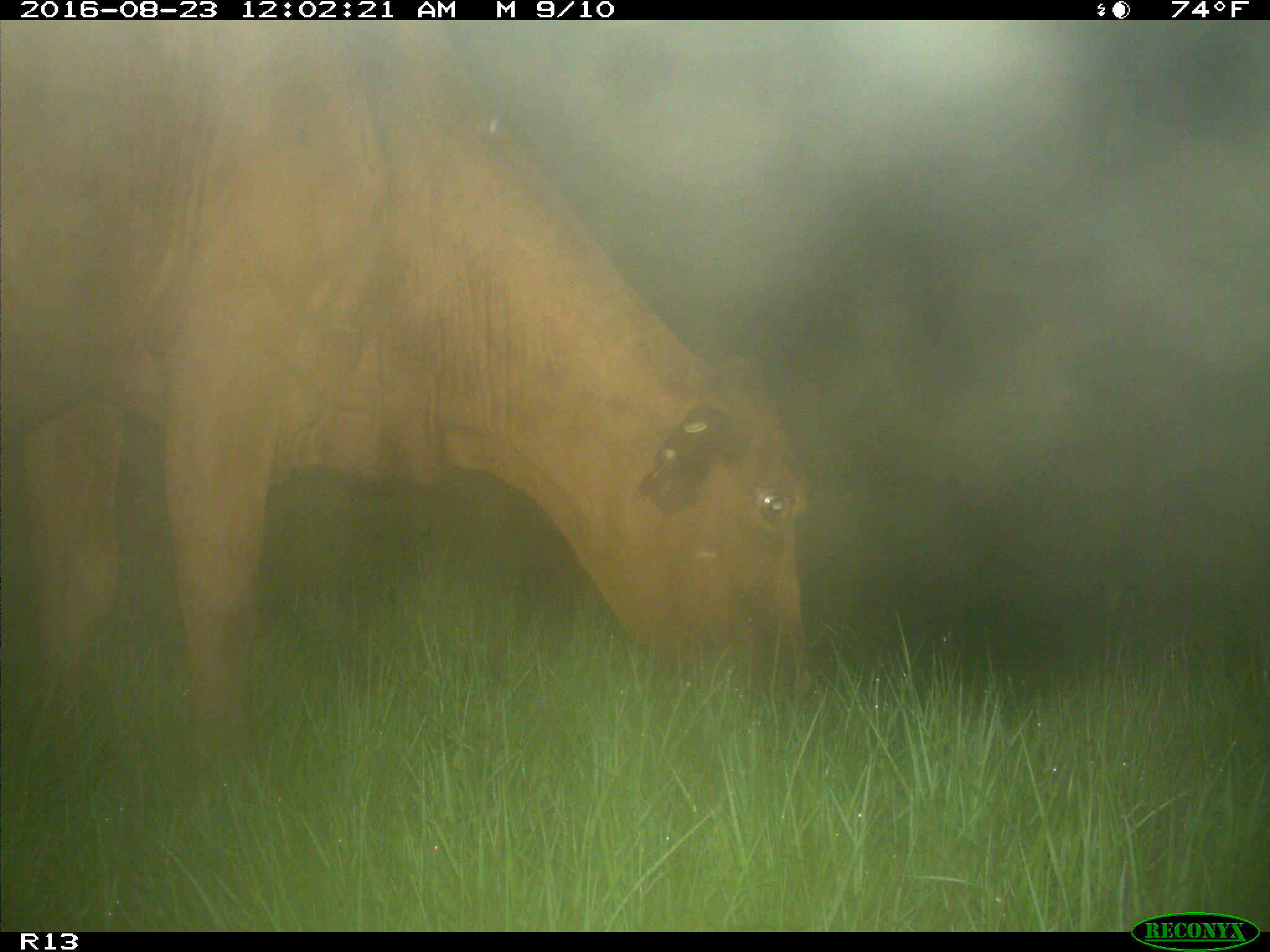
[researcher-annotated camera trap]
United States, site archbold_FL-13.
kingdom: Animalia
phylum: Chordata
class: Mammalia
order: Artiodactyla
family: Bovidae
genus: Bos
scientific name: Bos taurus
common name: domestic cow